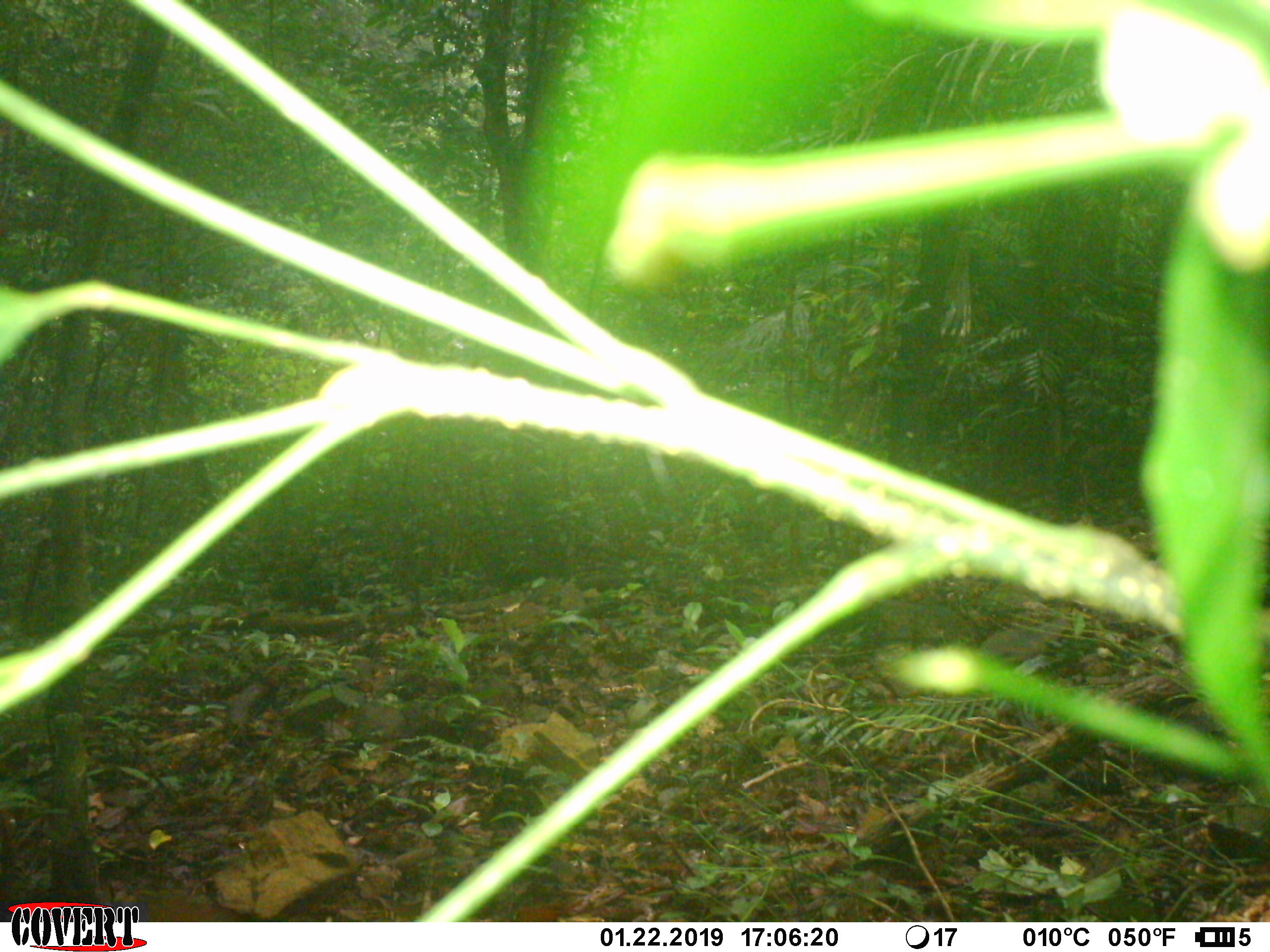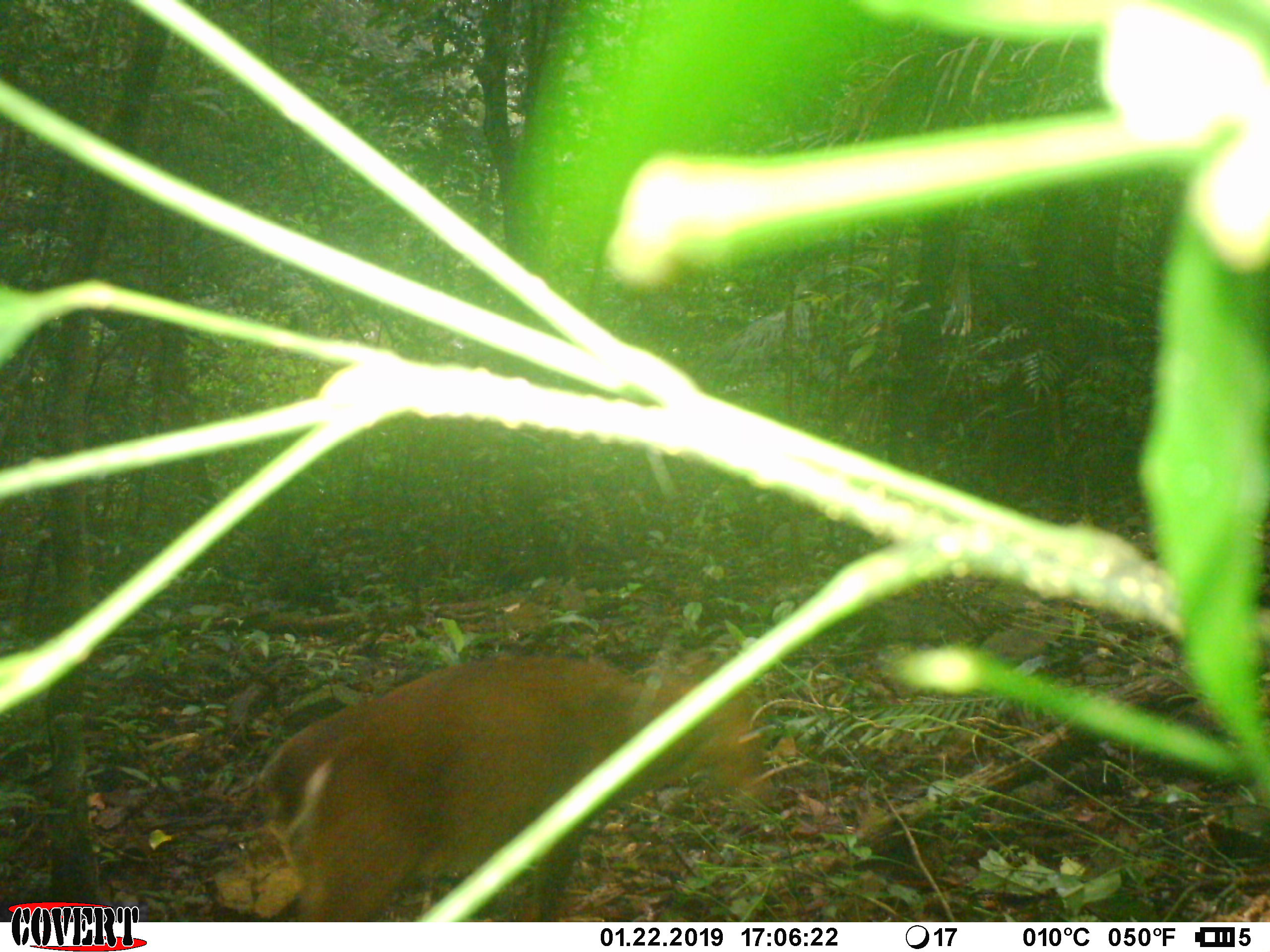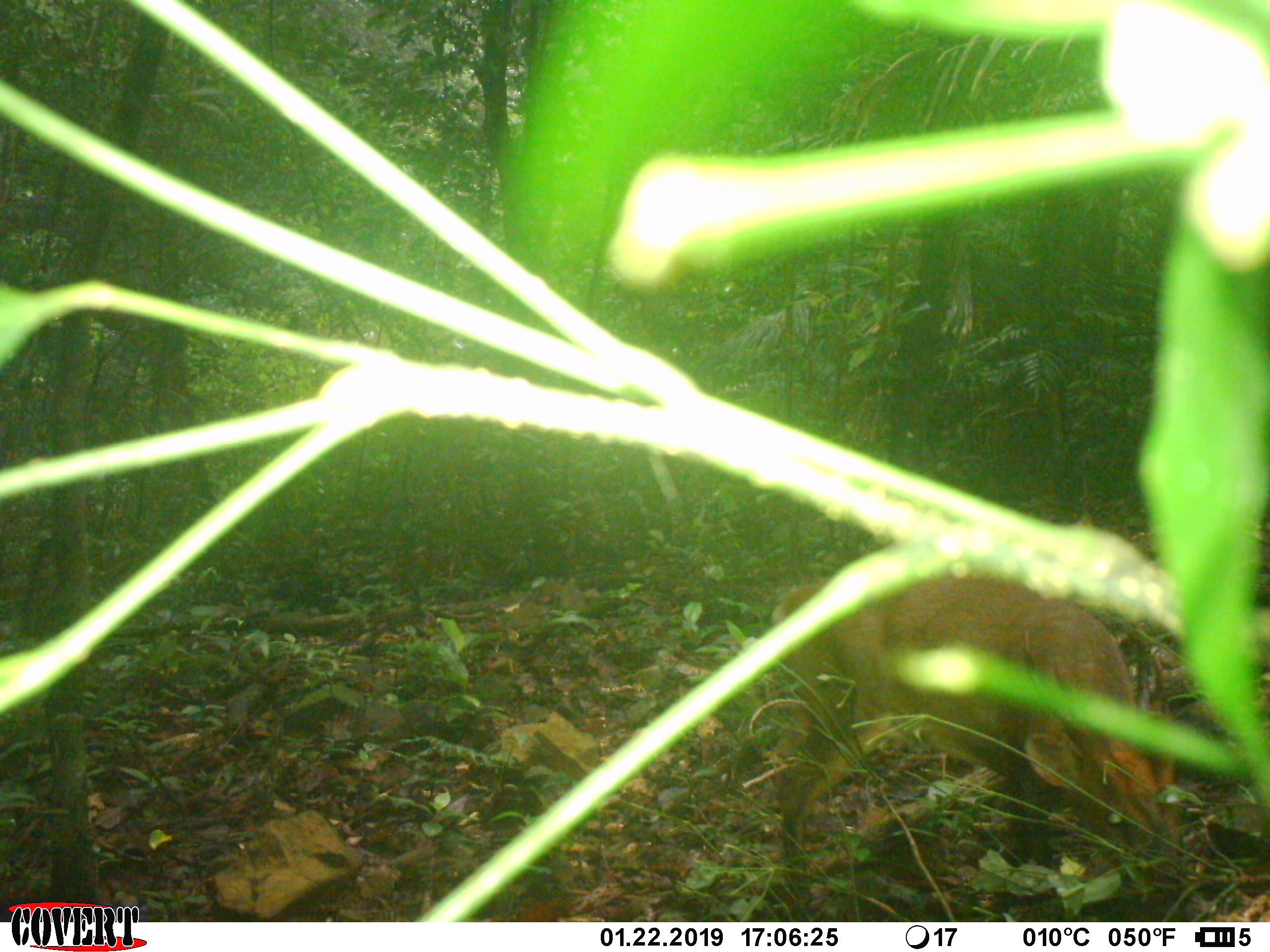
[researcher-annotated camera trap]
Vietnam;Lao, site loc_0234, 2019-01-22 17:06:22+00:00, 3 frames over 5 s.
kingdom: Animalia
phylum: Chordata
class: Mammalia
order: Artiodactyla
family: Cervidae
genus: Muntiacus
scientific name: Muntiacus vuquangensis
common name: large-antlered muntjac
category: large antlered muntjac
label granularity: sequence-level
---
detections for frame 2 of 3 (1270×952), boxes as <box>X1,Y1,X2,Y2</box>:
large antlered muntjac: <box>253,650,774,922</box>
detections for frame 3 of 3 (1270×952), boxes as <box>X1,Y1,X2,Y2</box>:
large antlered muntjac: <box>768,572,1180,905</box>